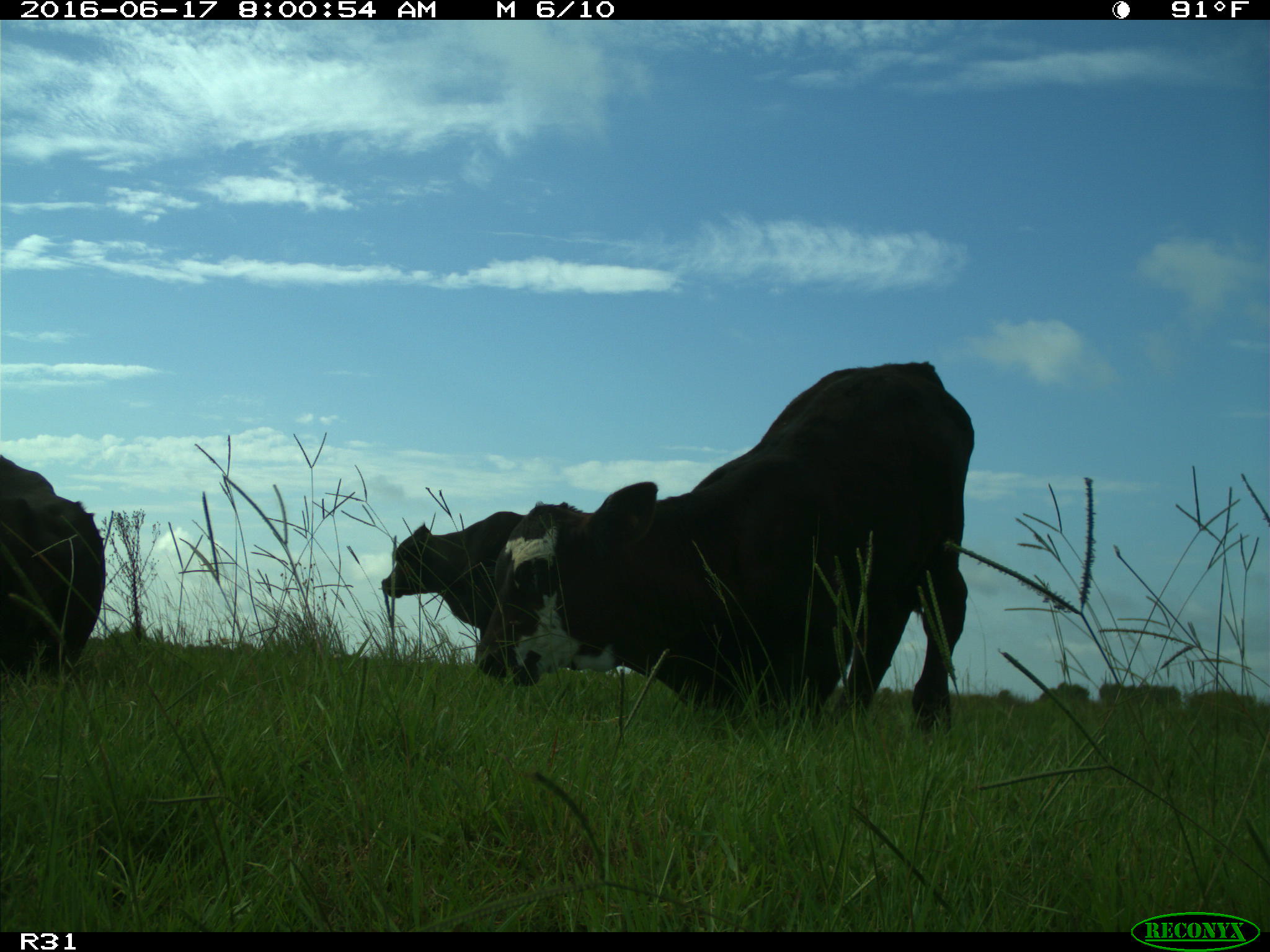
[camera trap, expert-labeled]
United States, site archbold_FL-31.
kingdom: Animalia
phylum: Chordata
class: Mammalia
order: Artiodactyla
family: Bovidae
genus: Bos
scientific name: Bos taurus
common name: domestic cow